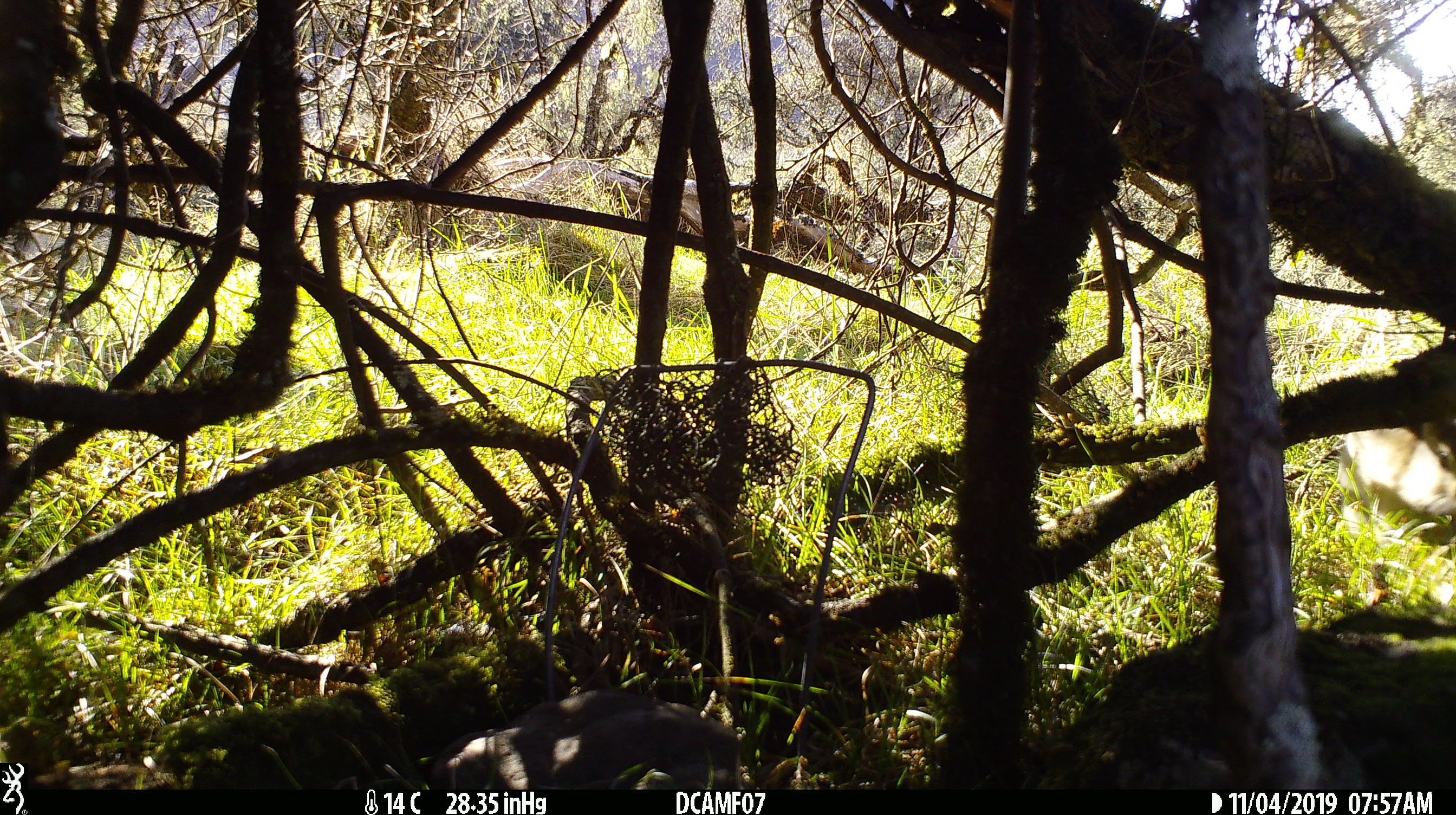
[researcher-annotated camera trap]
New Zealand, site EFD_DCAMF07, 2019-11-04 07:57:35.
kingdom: Animalia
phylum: Chordata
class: Mammalia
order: Lagomorpha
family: Leporidae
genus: Oryctolagus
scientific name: Oryctolagus cuniculus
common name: european rabbit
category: rabbit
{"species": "rabbit (european rabbit) (Oryctolagus cuniculus)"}